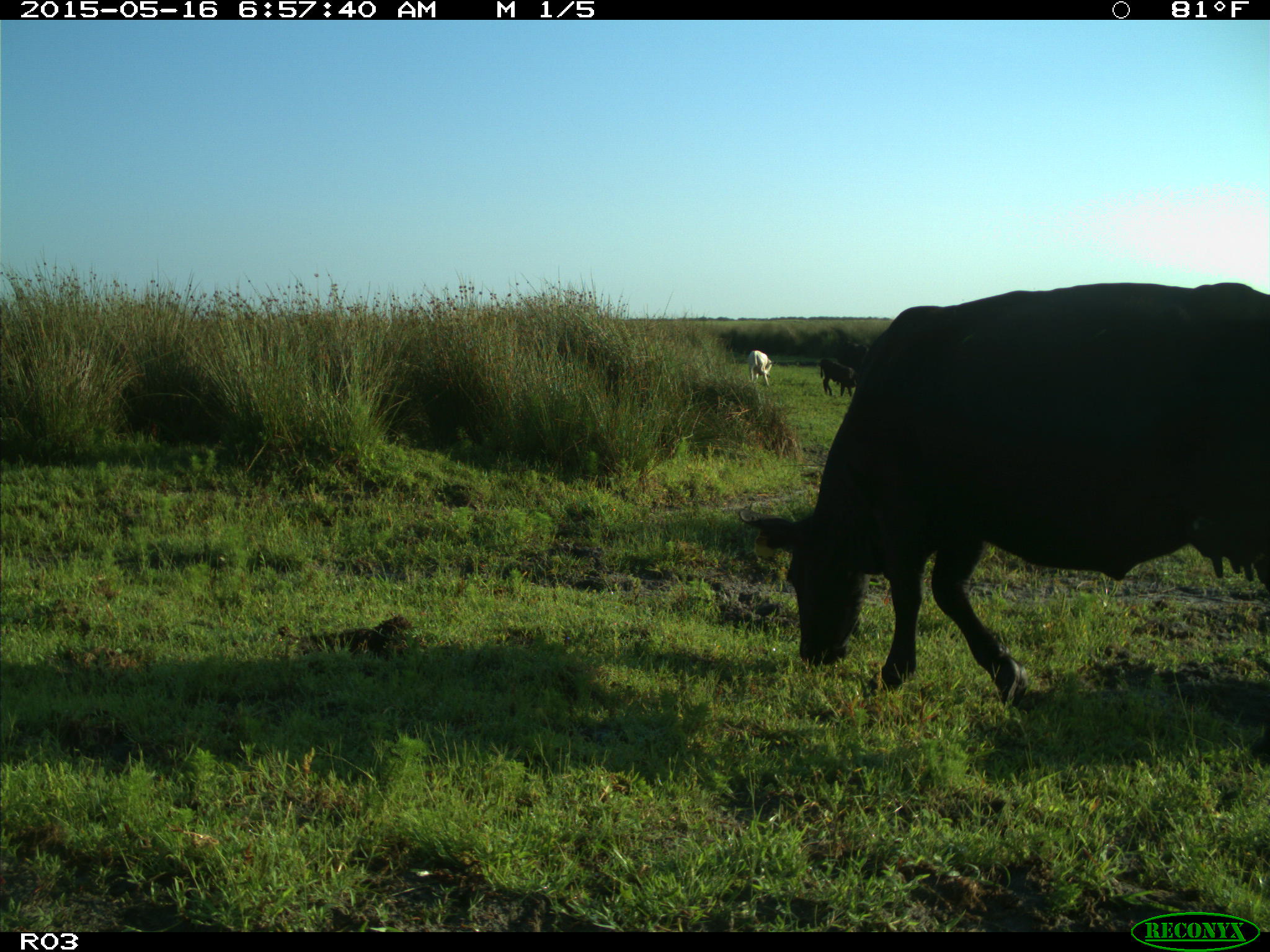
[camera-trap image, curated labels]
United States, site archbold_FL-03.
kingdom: Animalia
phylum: Chordata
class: Mammalia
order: Artiodactyla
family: Bovidae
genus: Bos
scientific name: Bos taurus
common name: domestic cow